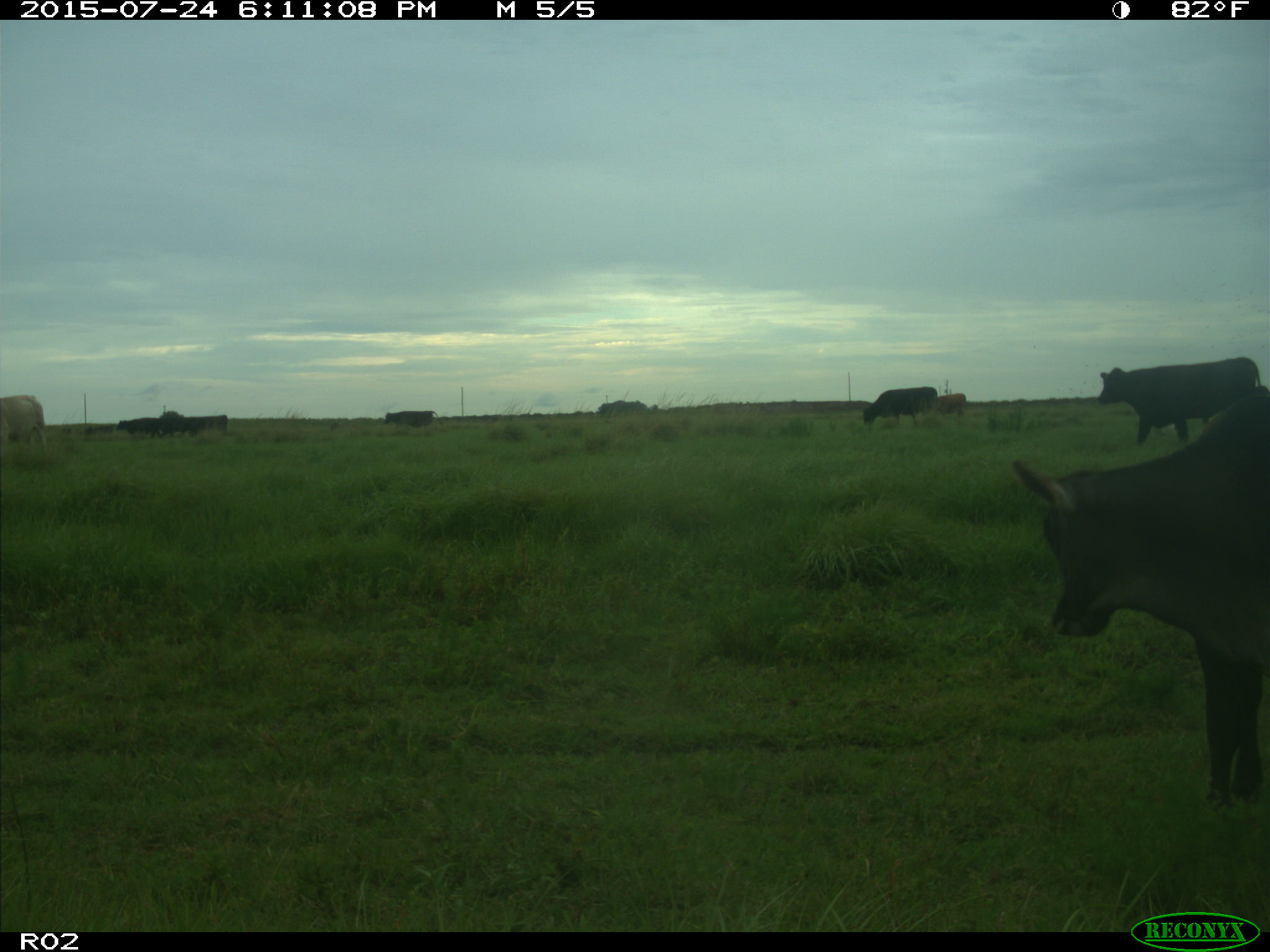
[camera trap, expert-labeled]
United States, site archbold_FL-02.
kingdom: Animalia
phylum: Chordata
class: Mammalia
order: Artiodactyla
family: Bovidae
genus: Bos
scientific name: Bos taurus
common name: domestic cow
Bos taurus (domestic cow).